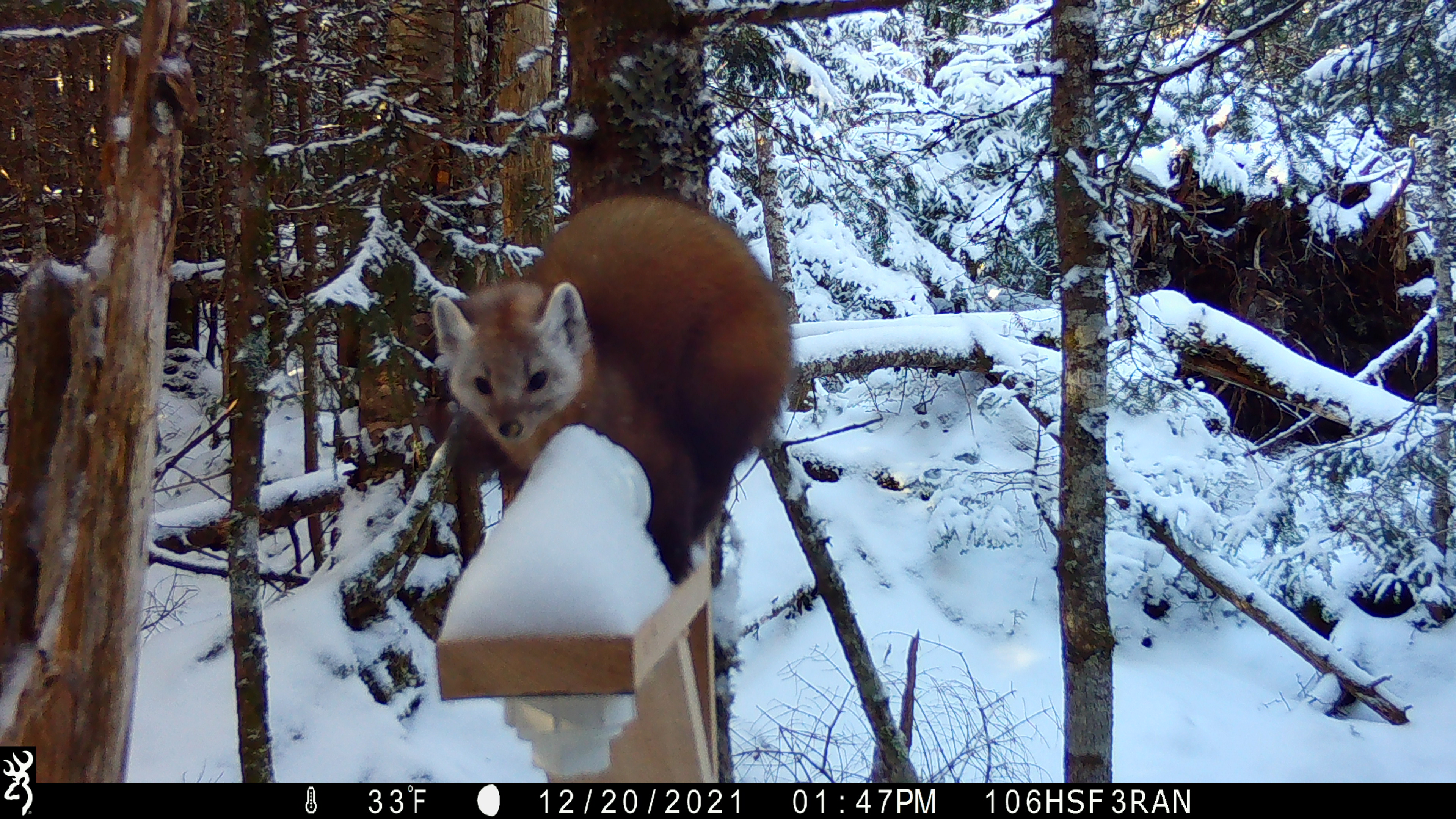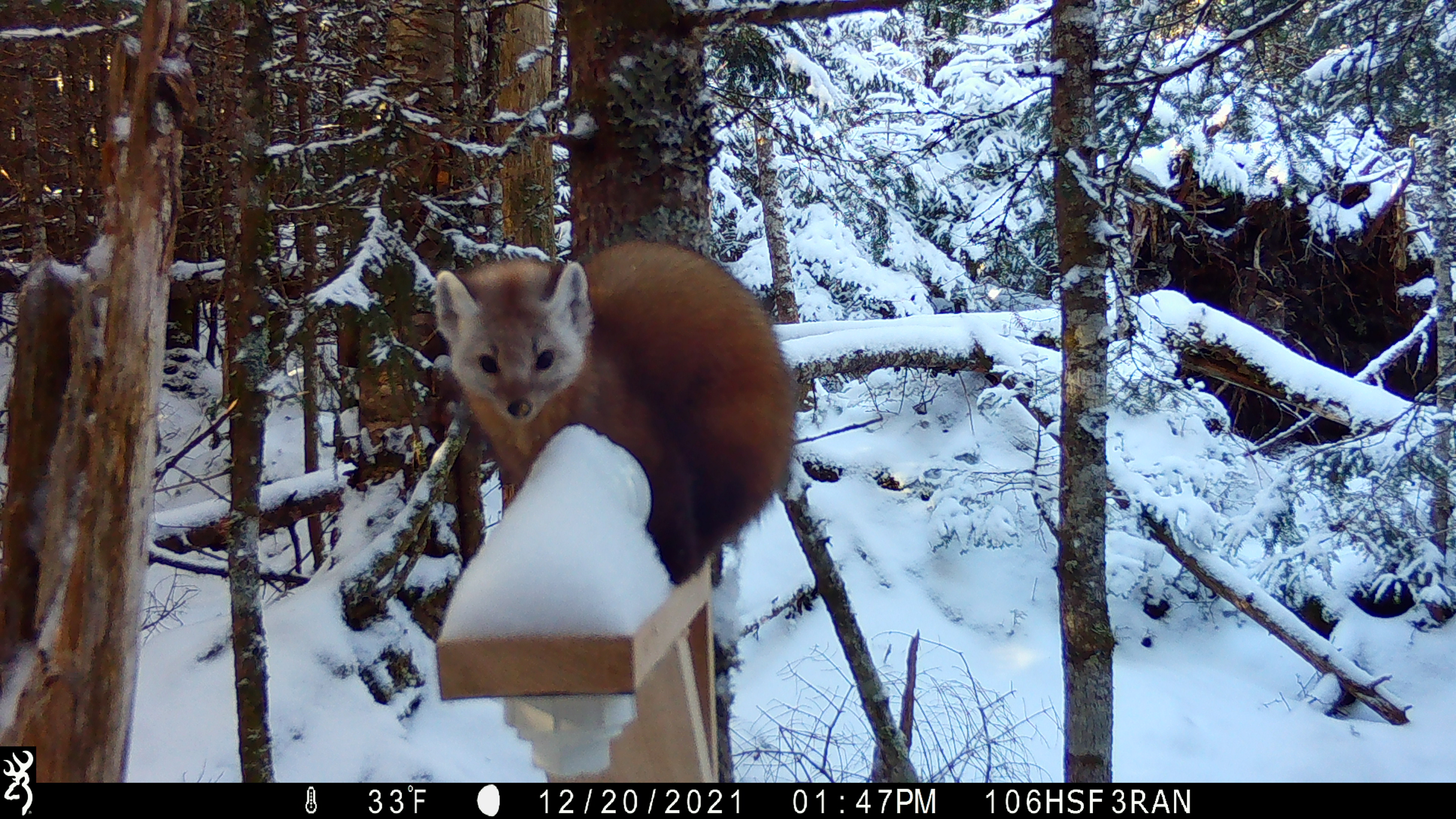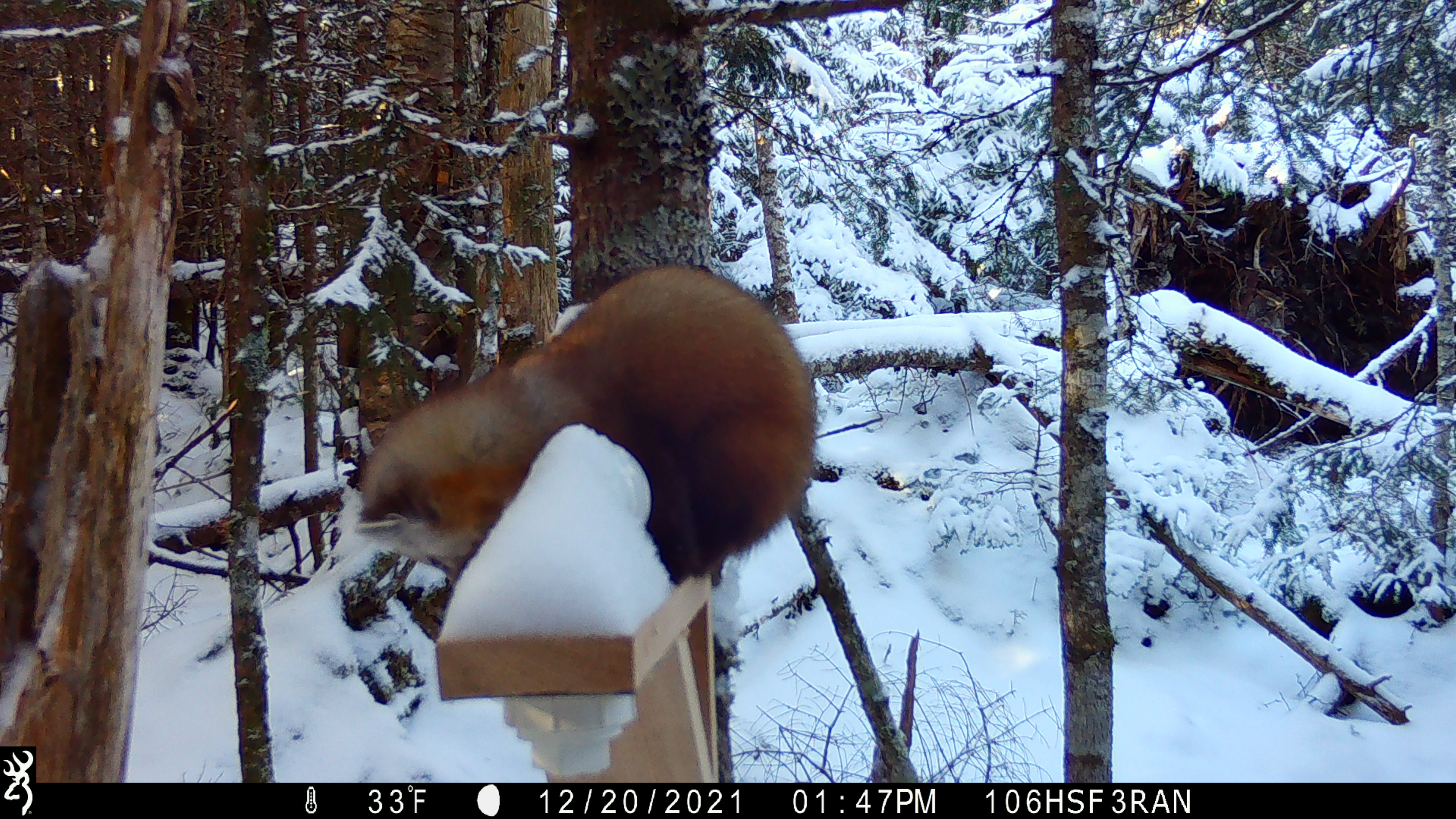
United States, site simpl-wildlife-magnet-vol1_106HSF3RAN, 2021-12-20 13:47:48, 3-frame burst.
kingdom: Animalia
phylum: Chordata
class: Mammalia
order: Carnivora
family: Mustelidae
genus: Martes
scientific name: Martes americana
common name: american marten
American marten (Martes americana).